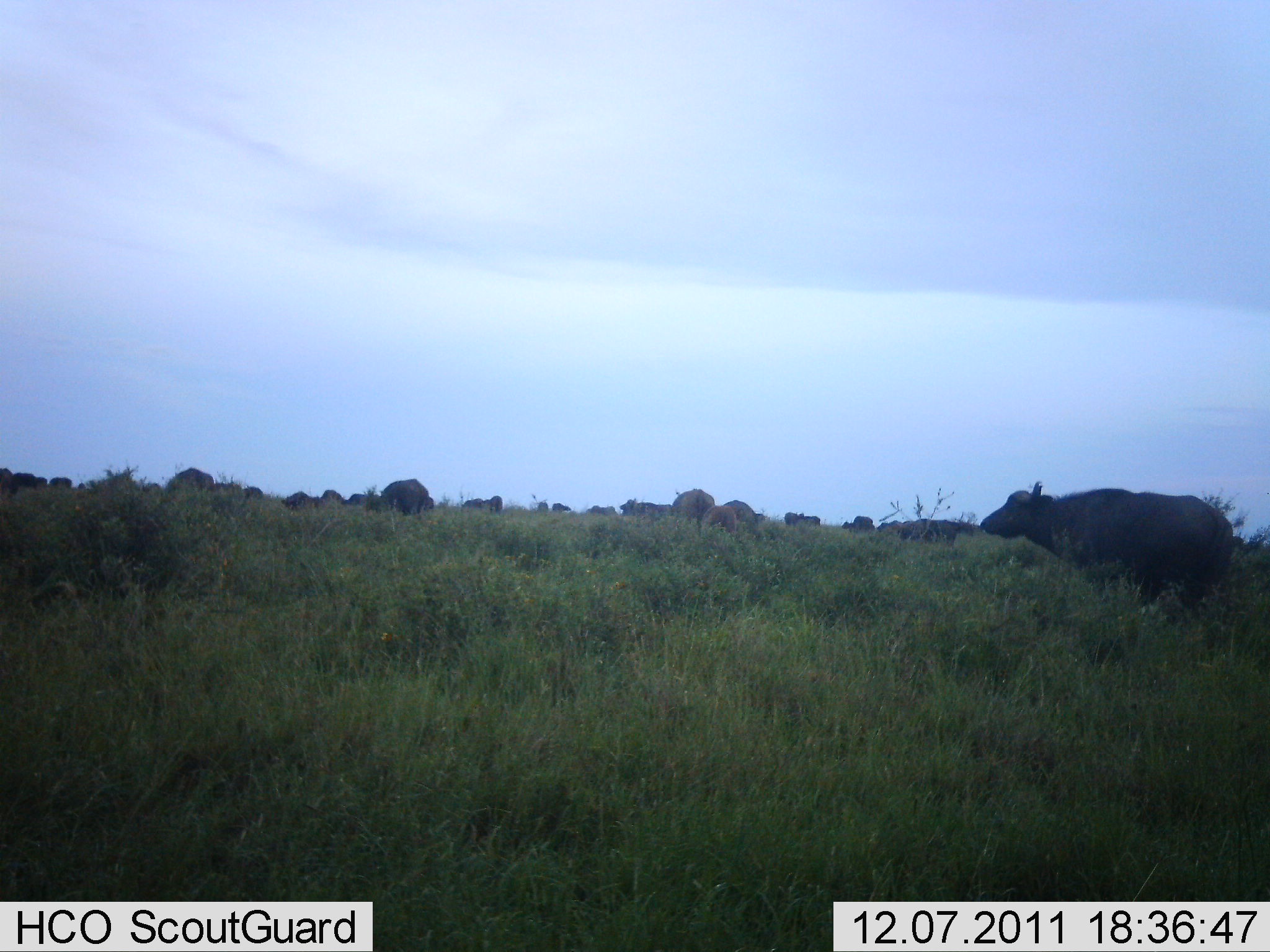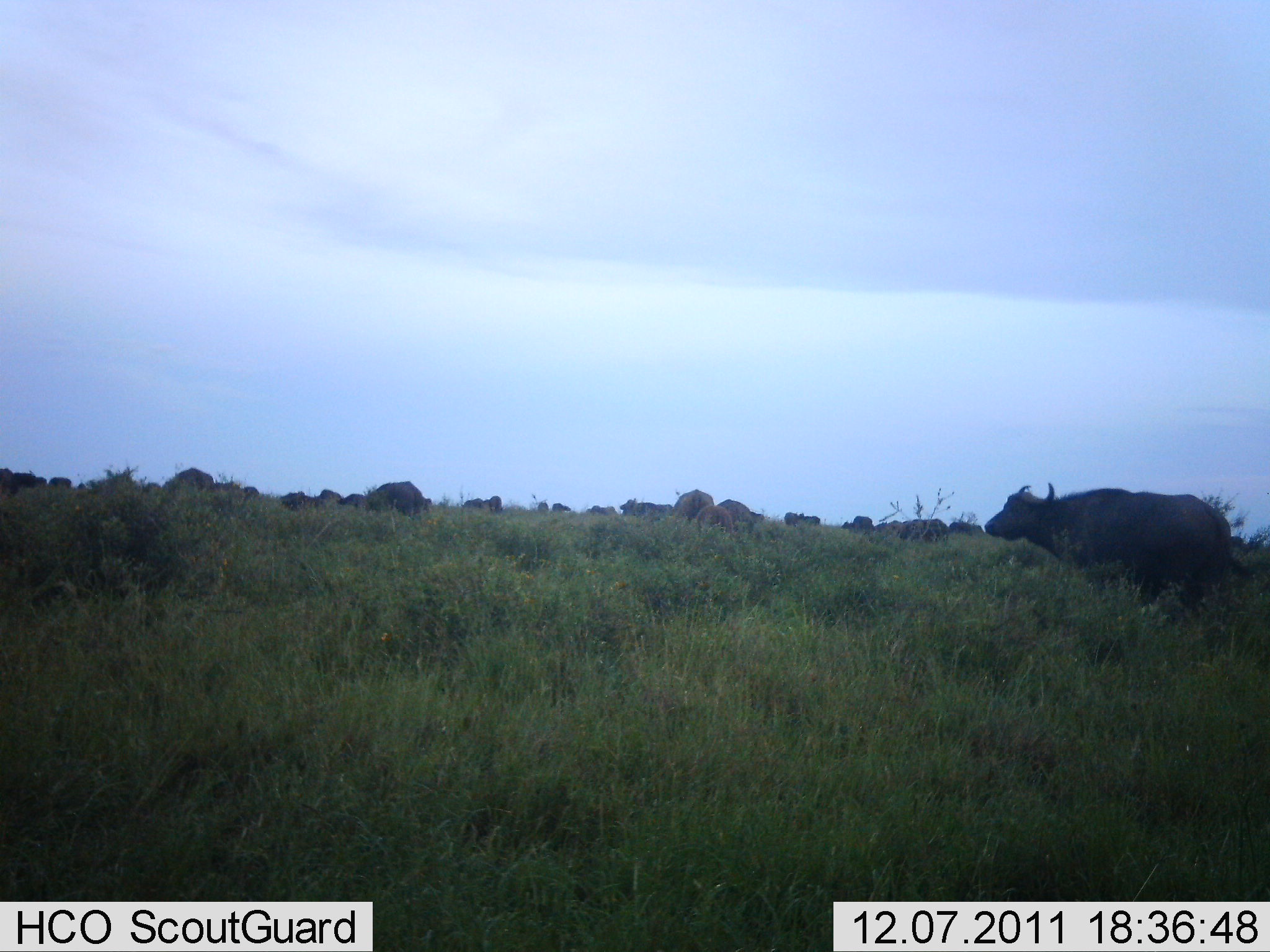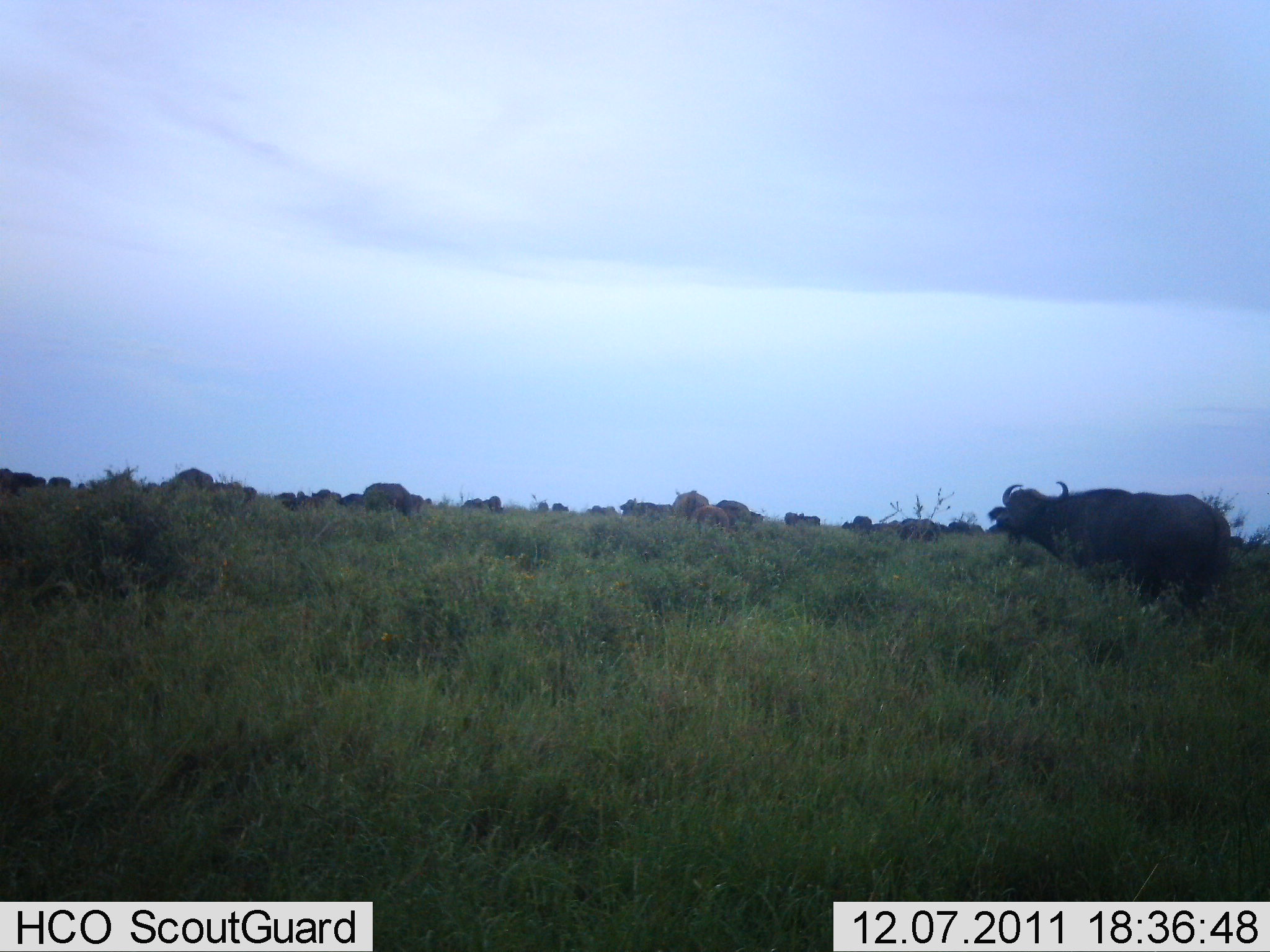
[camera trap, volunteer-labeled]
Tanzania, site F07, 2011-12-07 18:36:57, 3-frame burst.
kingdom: Animalia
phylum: Chordata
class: Mammalia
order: Artiodactyla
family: Bovidae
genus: Syncerus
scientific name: Syncerus caffer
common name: cape buffalo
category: buffalo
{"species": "buffalo (cape buffalo) (Syncerus caffer)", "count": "11-50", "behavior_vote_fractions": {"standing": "69%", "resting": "0%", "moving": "15%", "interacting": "8%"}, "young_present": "0%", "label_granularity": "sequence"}